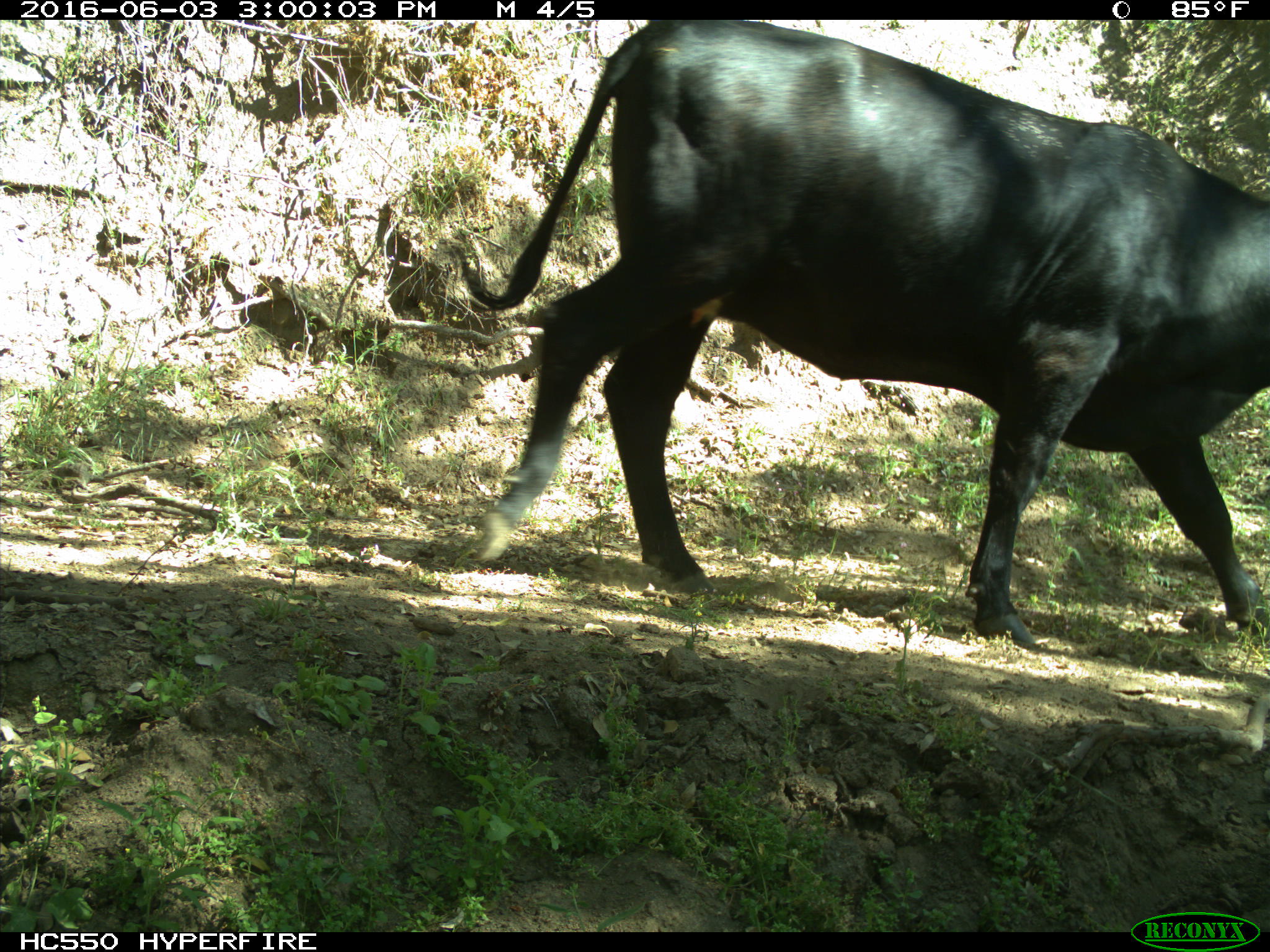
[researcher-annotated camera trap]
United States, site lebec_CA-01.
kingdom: Animalia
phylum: Chordata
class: Mammalia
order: Artiodactyla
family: Bovidae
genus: Bos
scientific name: Bos taurus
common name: domestic cow